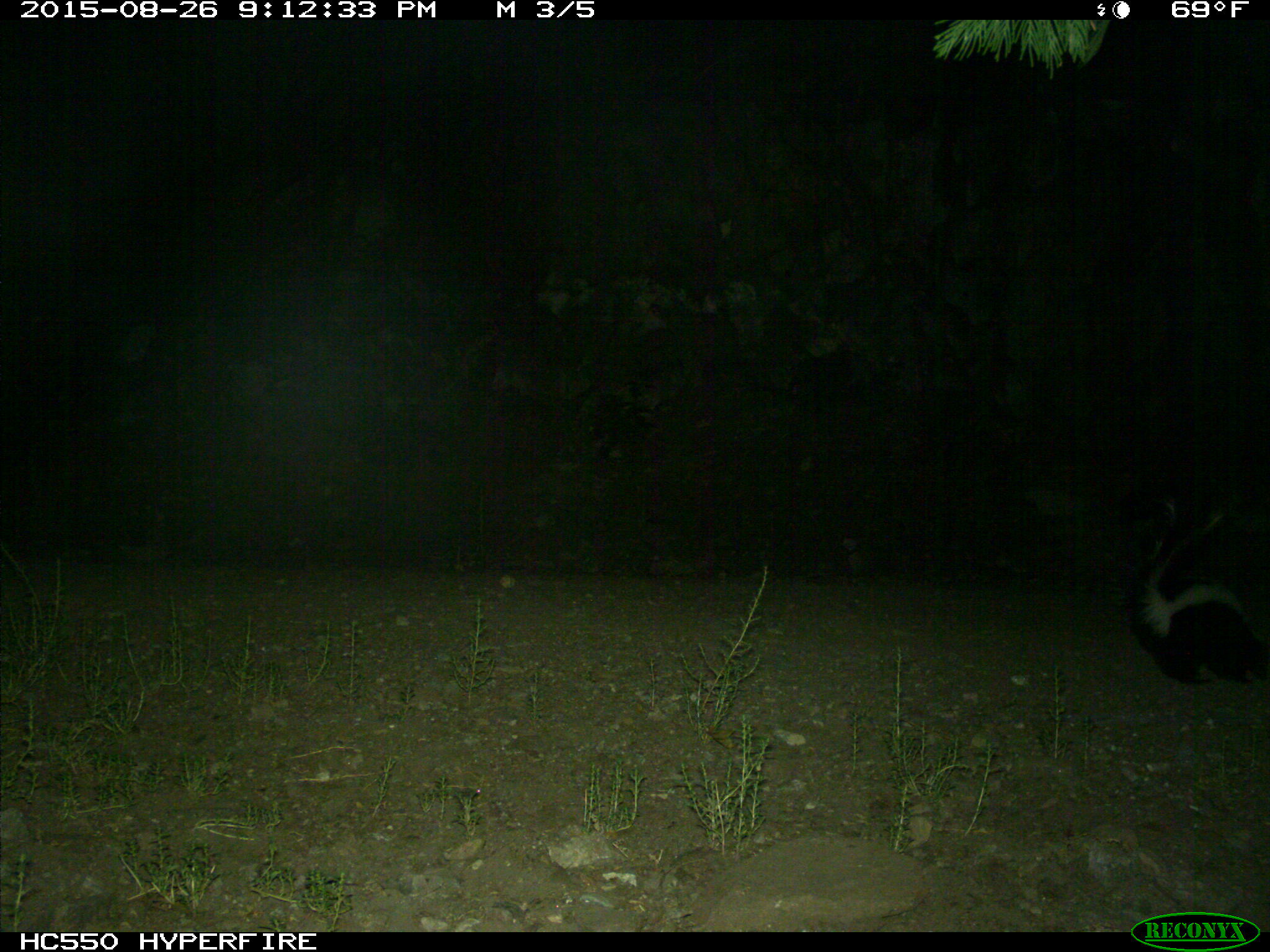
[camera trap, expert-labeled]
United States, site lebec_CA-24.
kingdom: Animalia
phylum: Chordata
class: Mammalia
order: Carnivora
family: Mephitidae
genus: Mephitis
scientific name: Mephitis mephitis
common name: striped skunk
Mephitis mephitis (striped skunk).